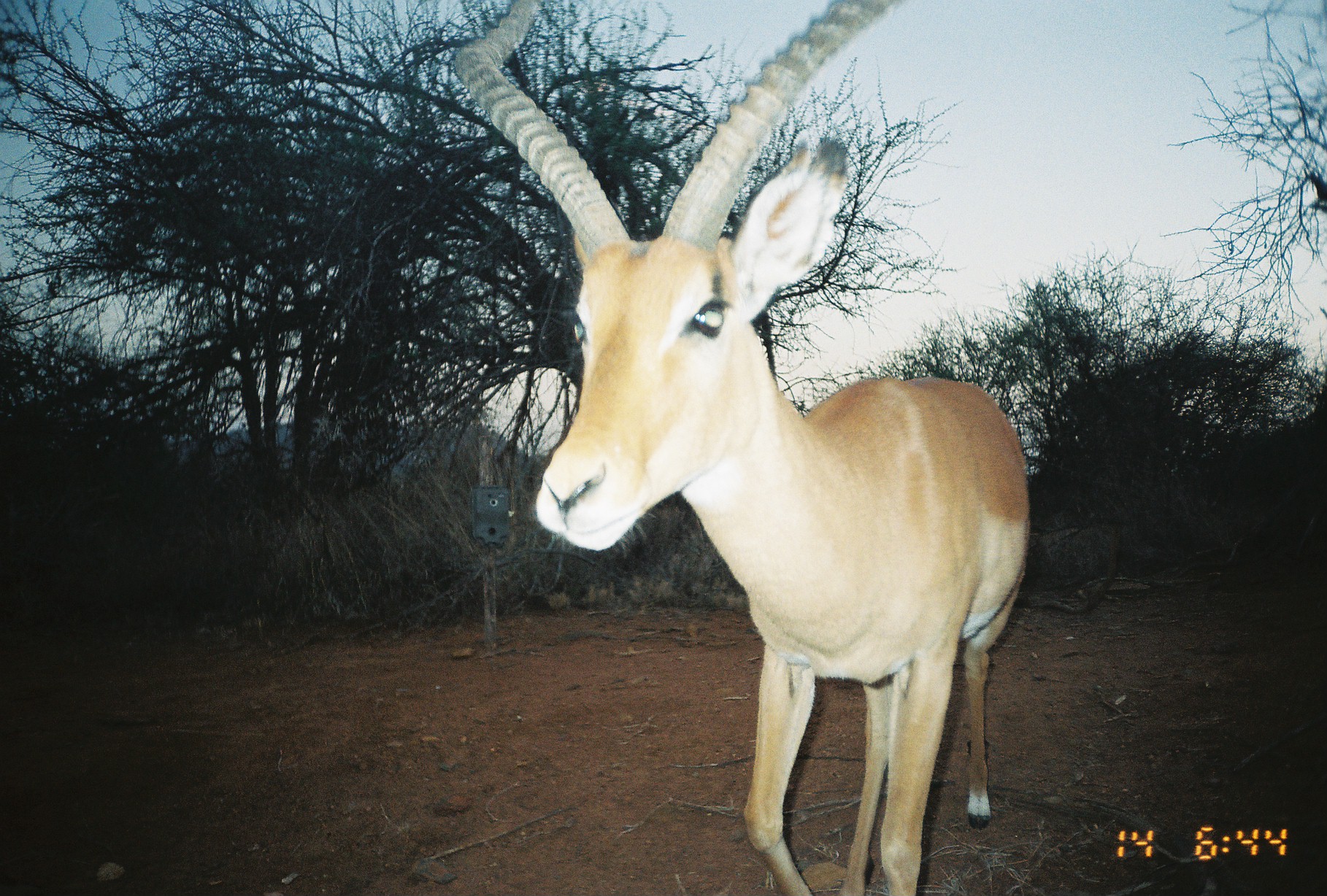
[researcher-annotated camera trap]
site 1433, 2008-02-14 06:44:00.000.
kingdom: Animalia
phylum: Chordata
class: Mammalia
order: Artiodactyla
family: Bovidae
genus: Aepyceros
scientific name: Aepyceros melampus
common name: impala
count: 1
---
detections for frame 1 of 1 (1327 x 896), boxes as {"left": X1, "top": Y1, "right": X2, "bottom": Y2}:
aepyceros melampus: {"left": 452, "top": 0, "right": 1029, "bottom": 895}